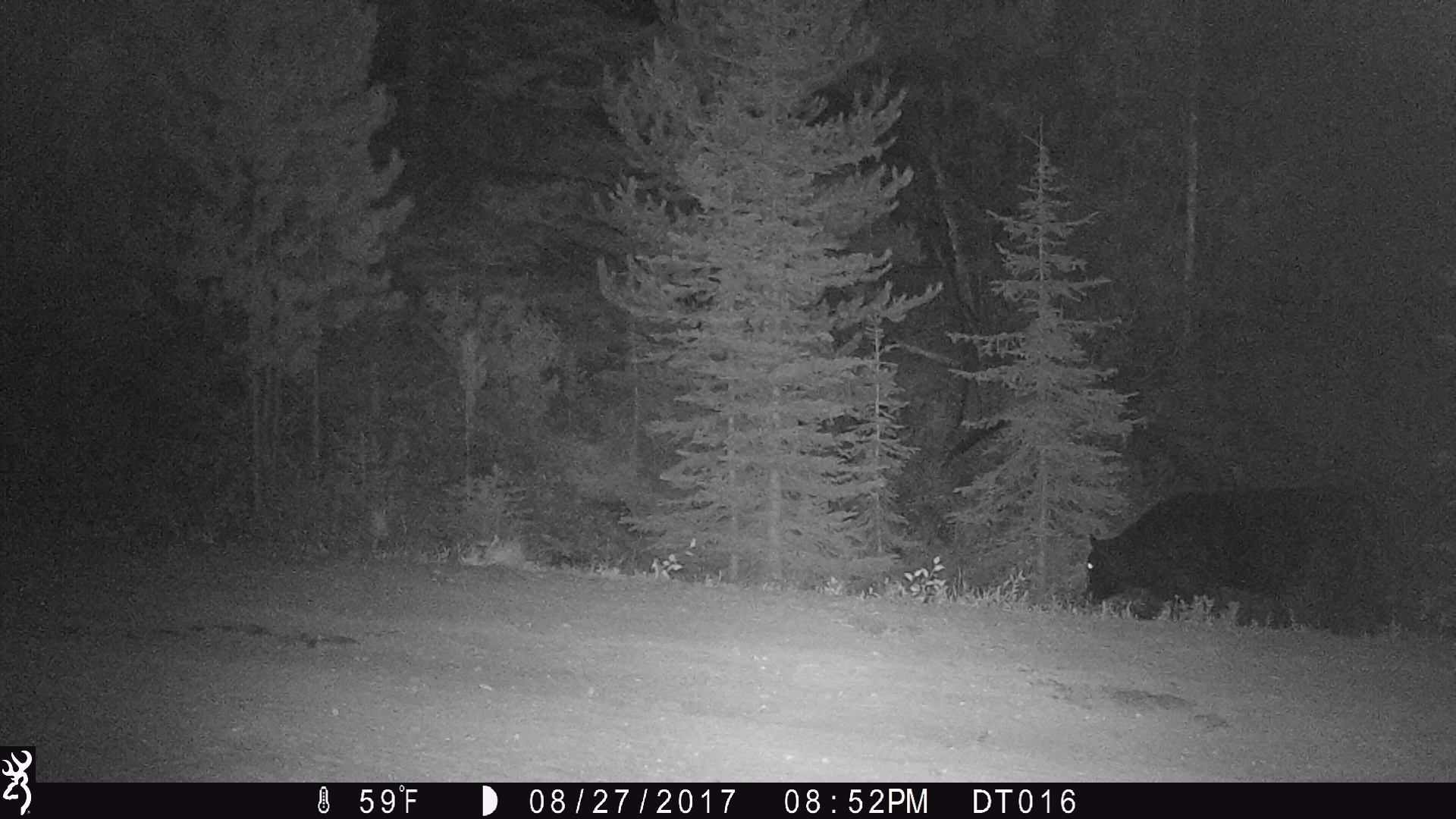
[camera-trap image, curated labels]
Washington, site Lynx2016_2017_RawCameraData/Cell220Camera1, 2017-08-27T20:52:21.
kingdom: Animalia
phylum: Chordata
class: Mammalia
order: Artiodactyla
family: Bovidae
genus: Bos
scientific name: Bos taurus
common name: domestic cattle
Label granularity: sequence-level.